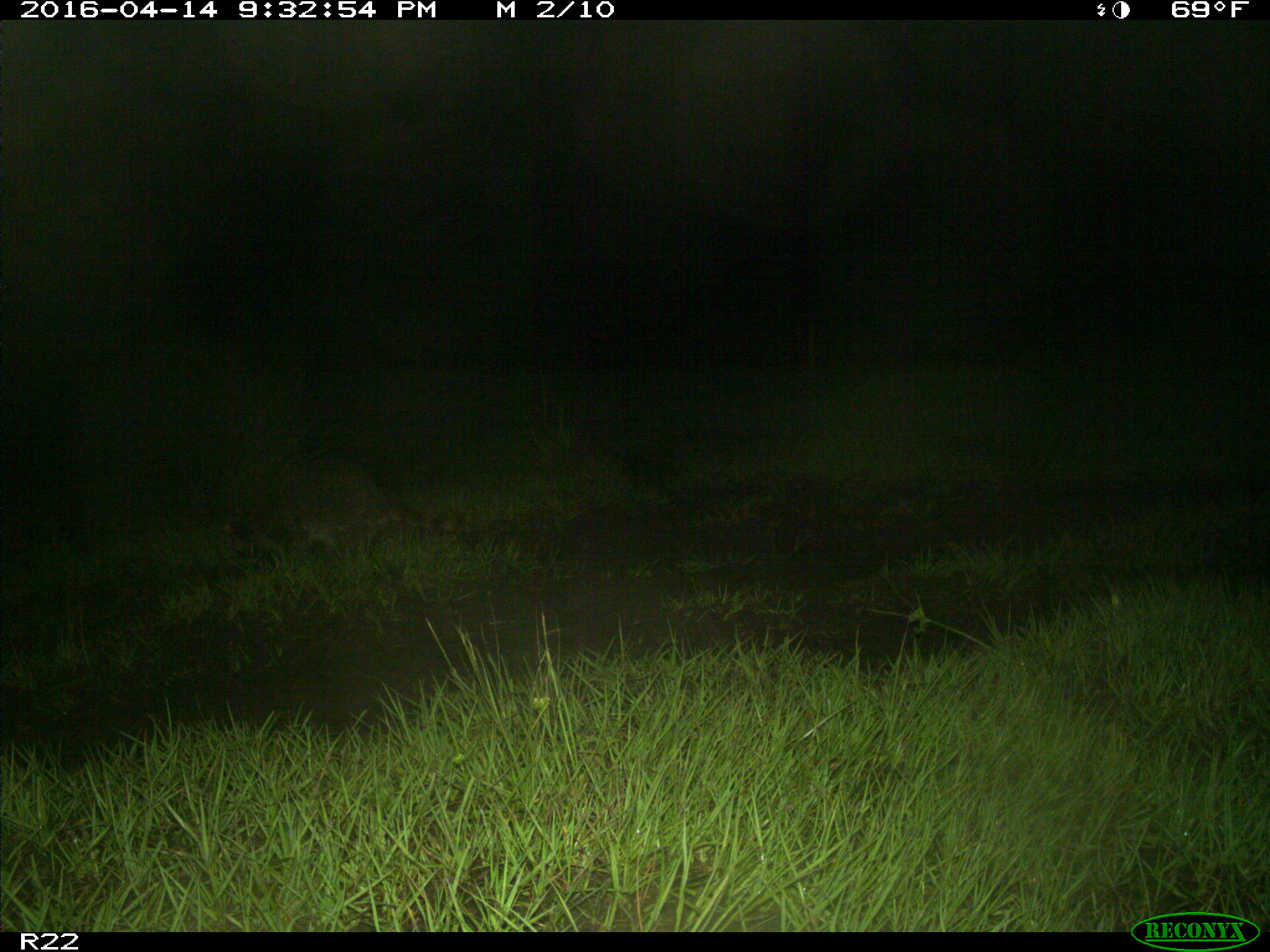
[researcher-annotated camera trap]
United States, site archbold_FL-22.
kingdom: Animalia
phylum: Chordata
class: Mammalia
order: Carnivora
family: Procyonidae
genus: Procyon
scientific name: Procyon lotor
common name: common raccoon